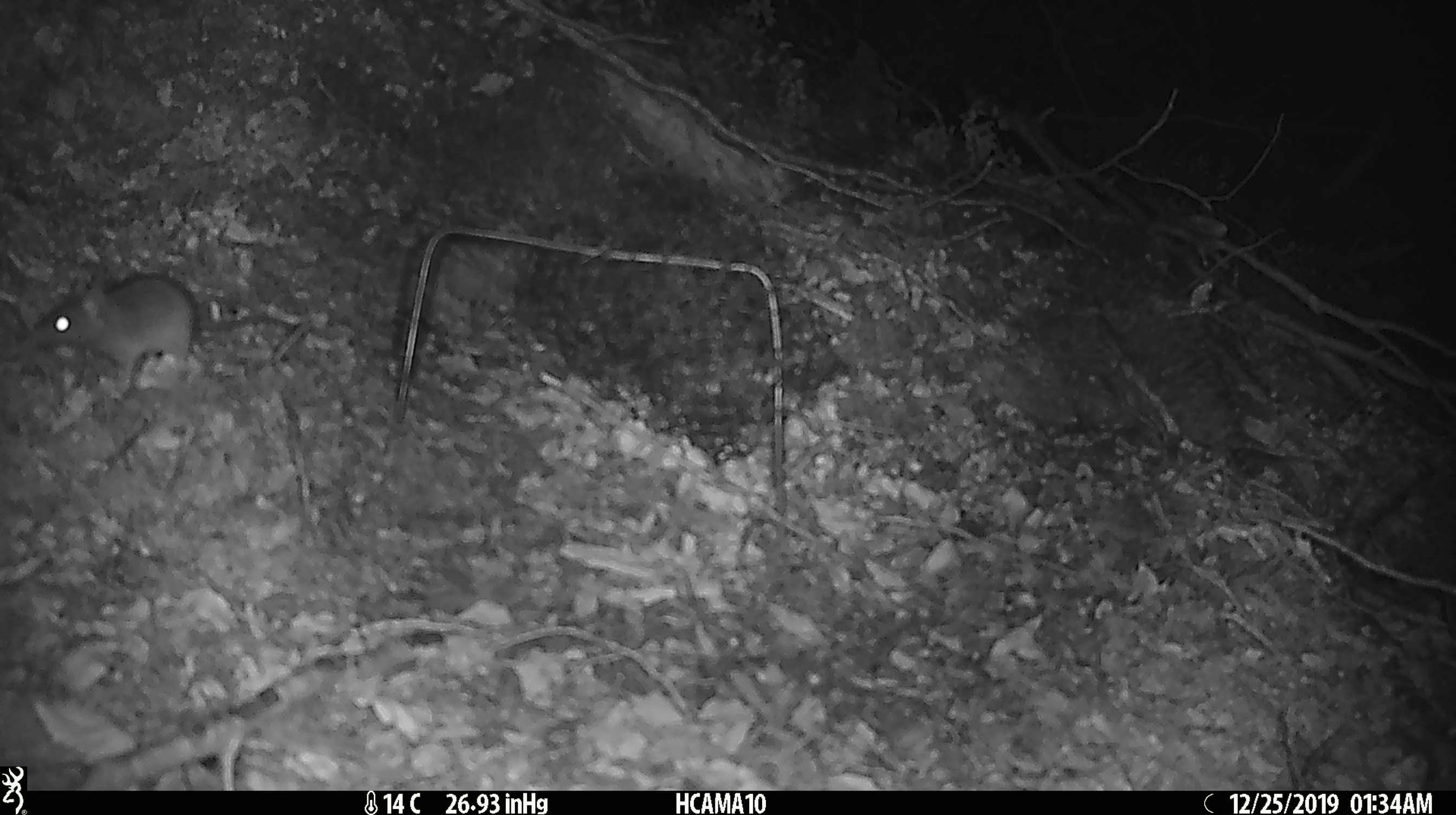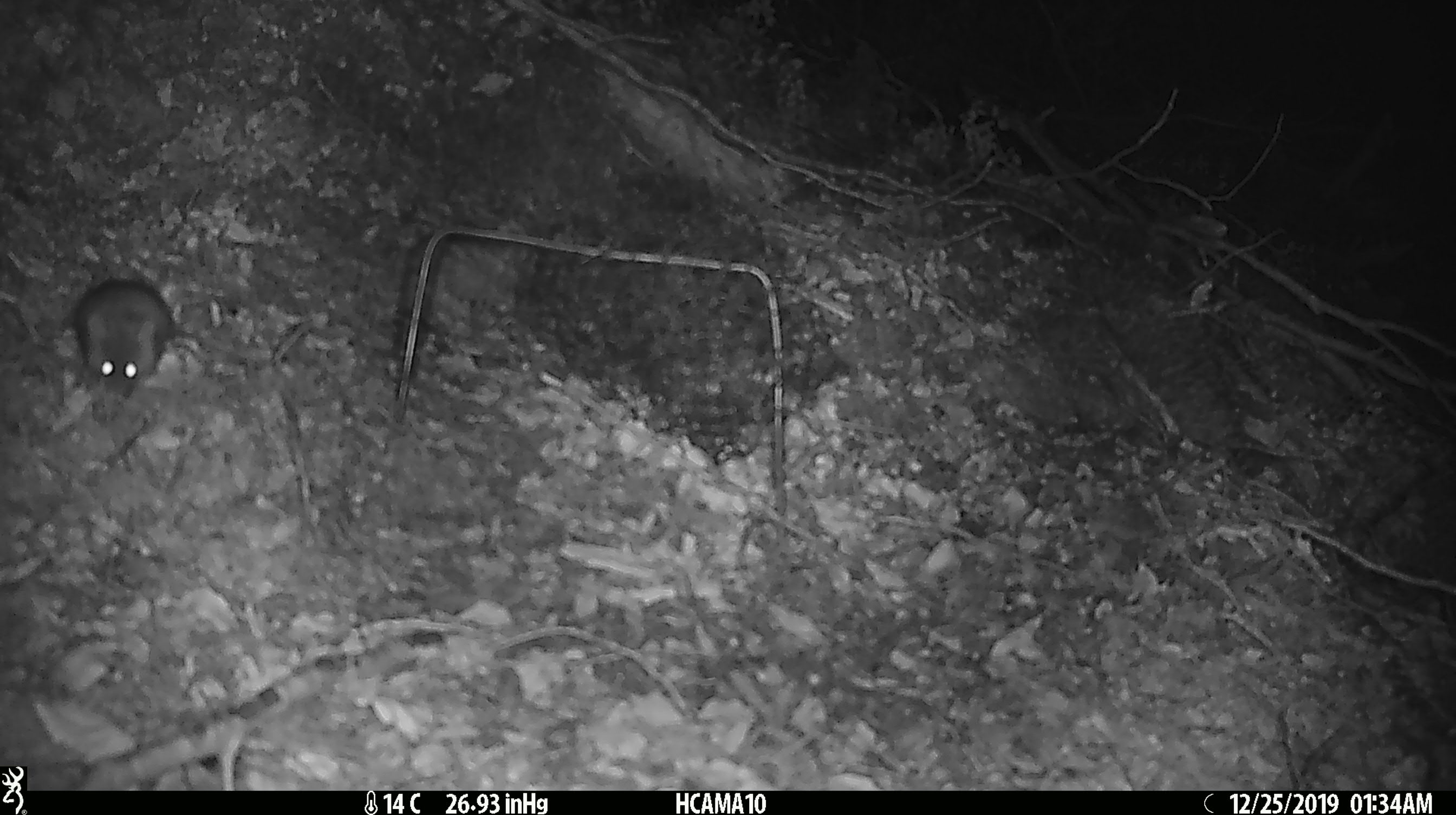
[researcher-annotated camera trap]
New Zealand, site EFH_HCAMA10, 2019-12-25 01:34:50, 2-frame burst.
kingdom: Animalia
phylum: Chordata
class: Mammalia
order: Rodentia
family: Muridae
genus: Mus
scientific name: Mus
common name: mouse